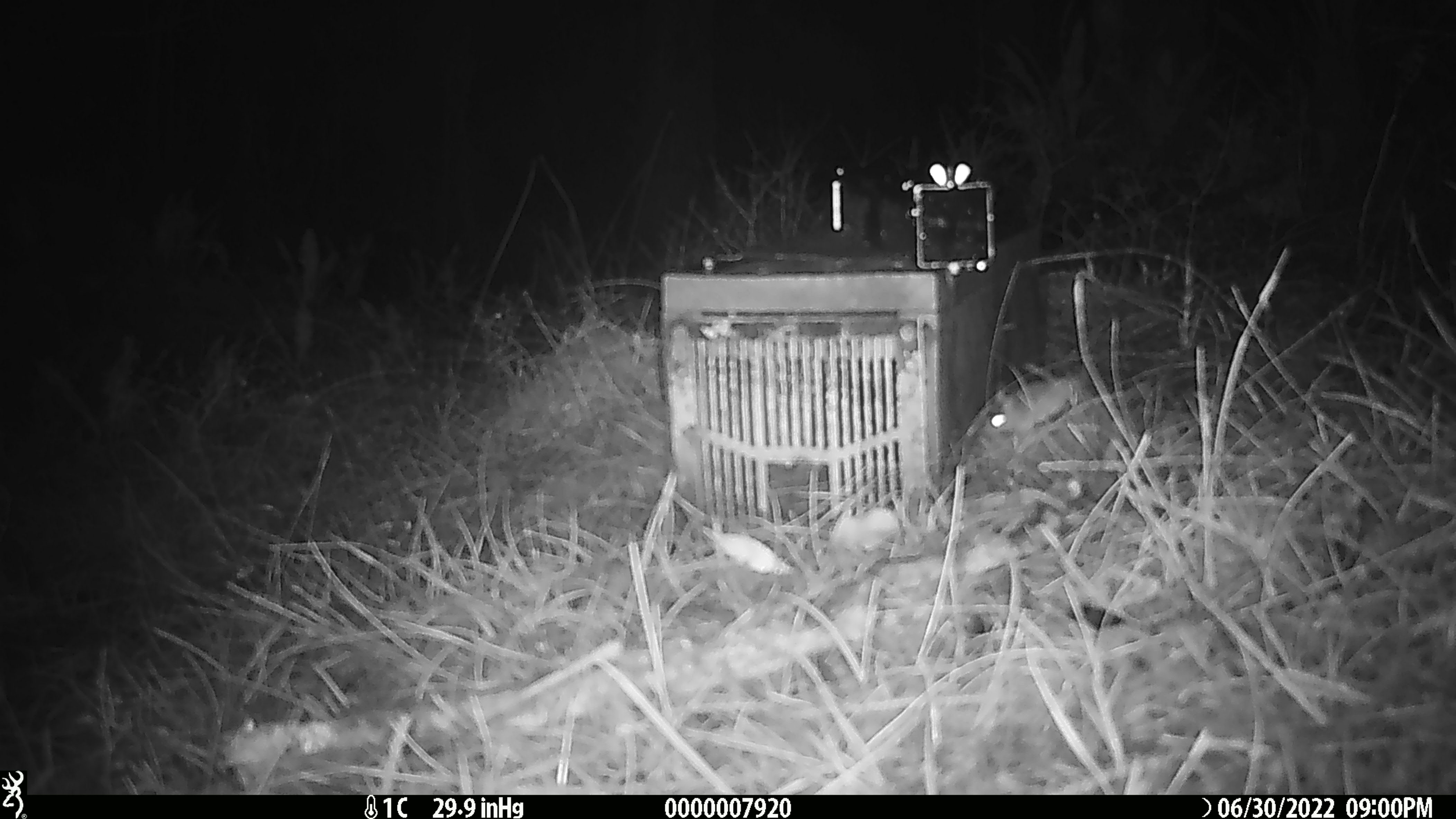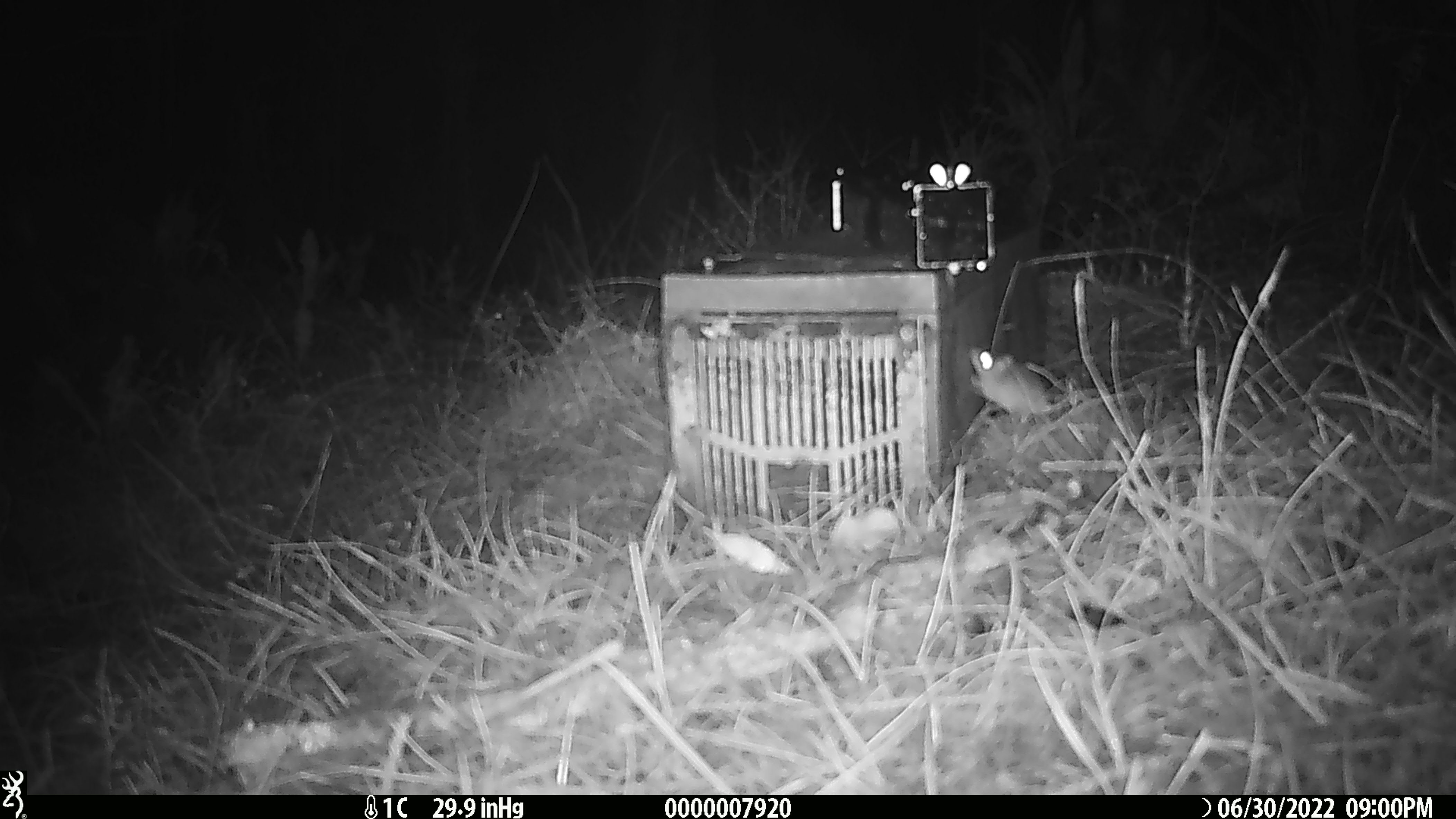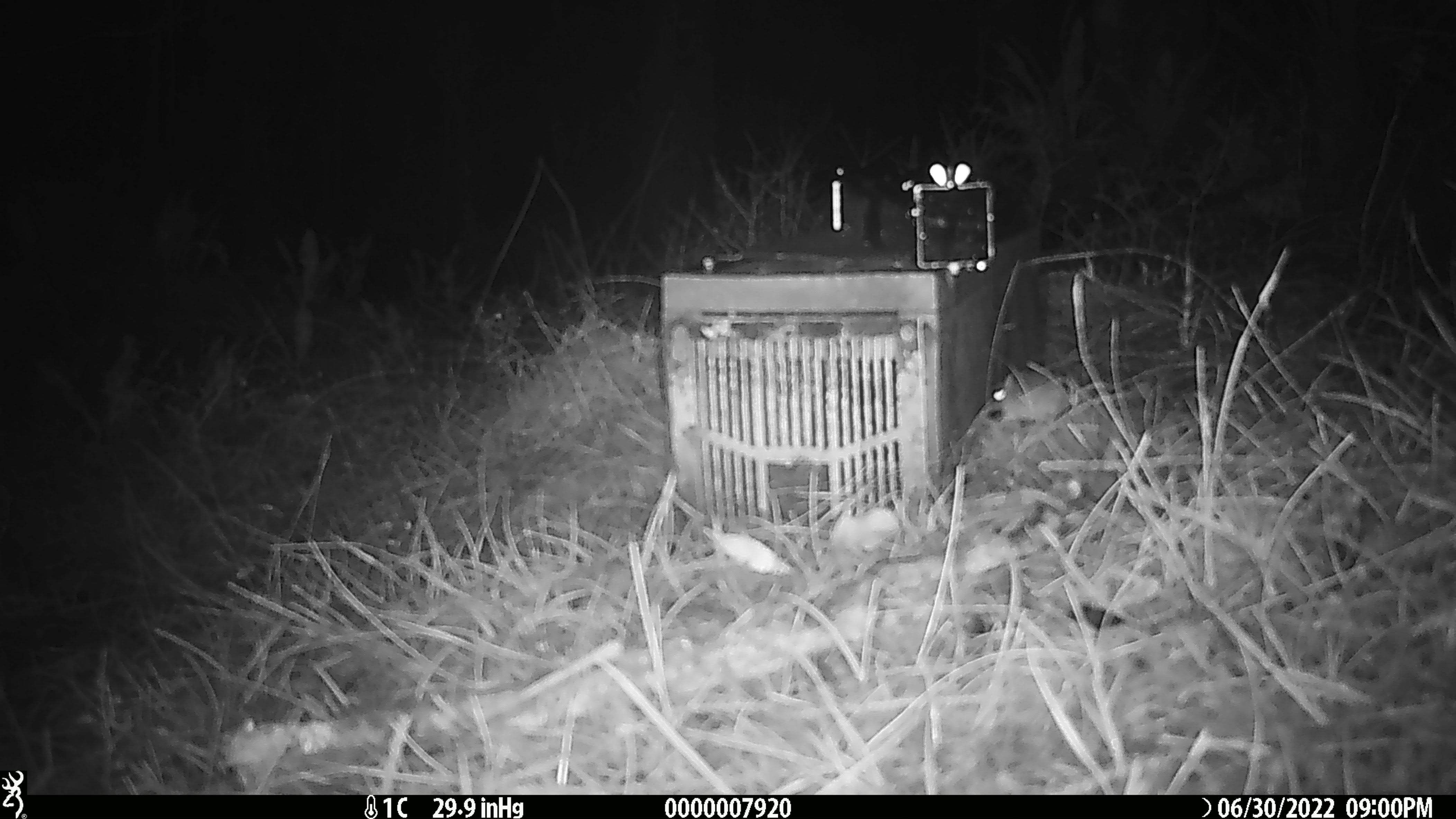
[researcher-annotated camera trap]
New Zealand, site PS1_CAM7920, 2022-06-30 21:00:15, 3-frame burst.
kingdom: Animalia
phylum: Chordata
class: Mammalia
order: Rodentia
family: Muridae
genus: Mus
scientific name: Mus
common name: mouse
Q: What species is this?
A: Mouse (Mus).